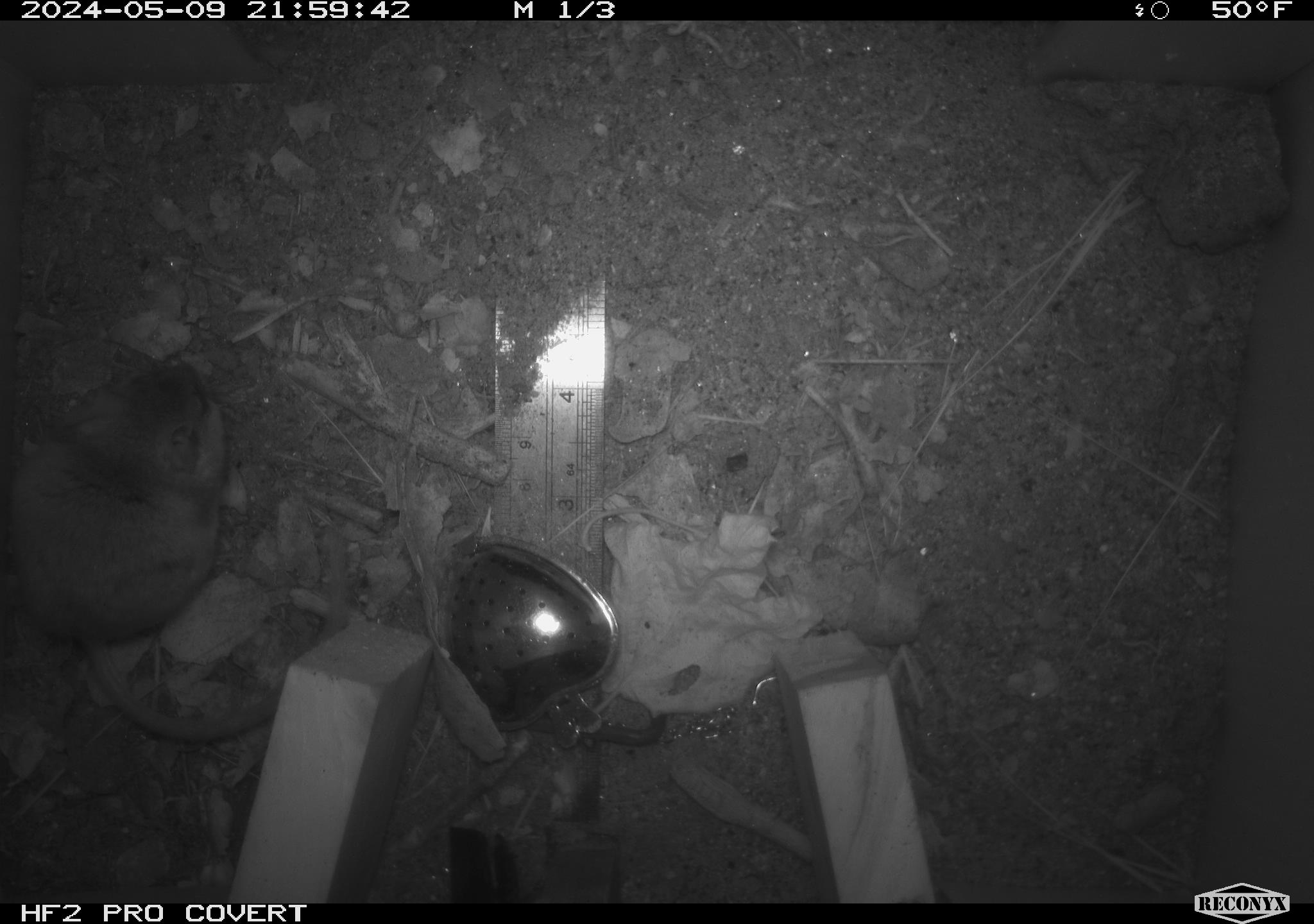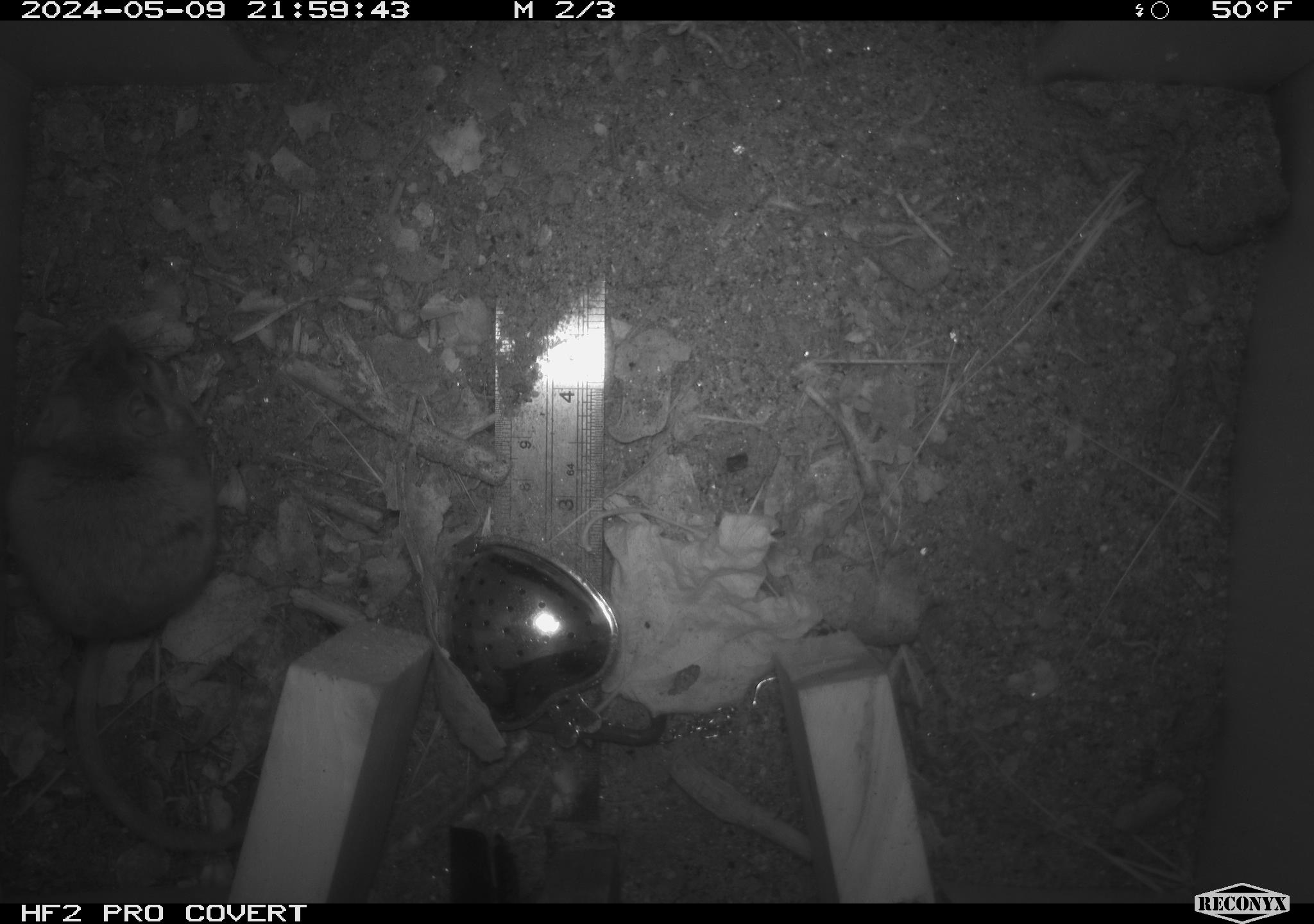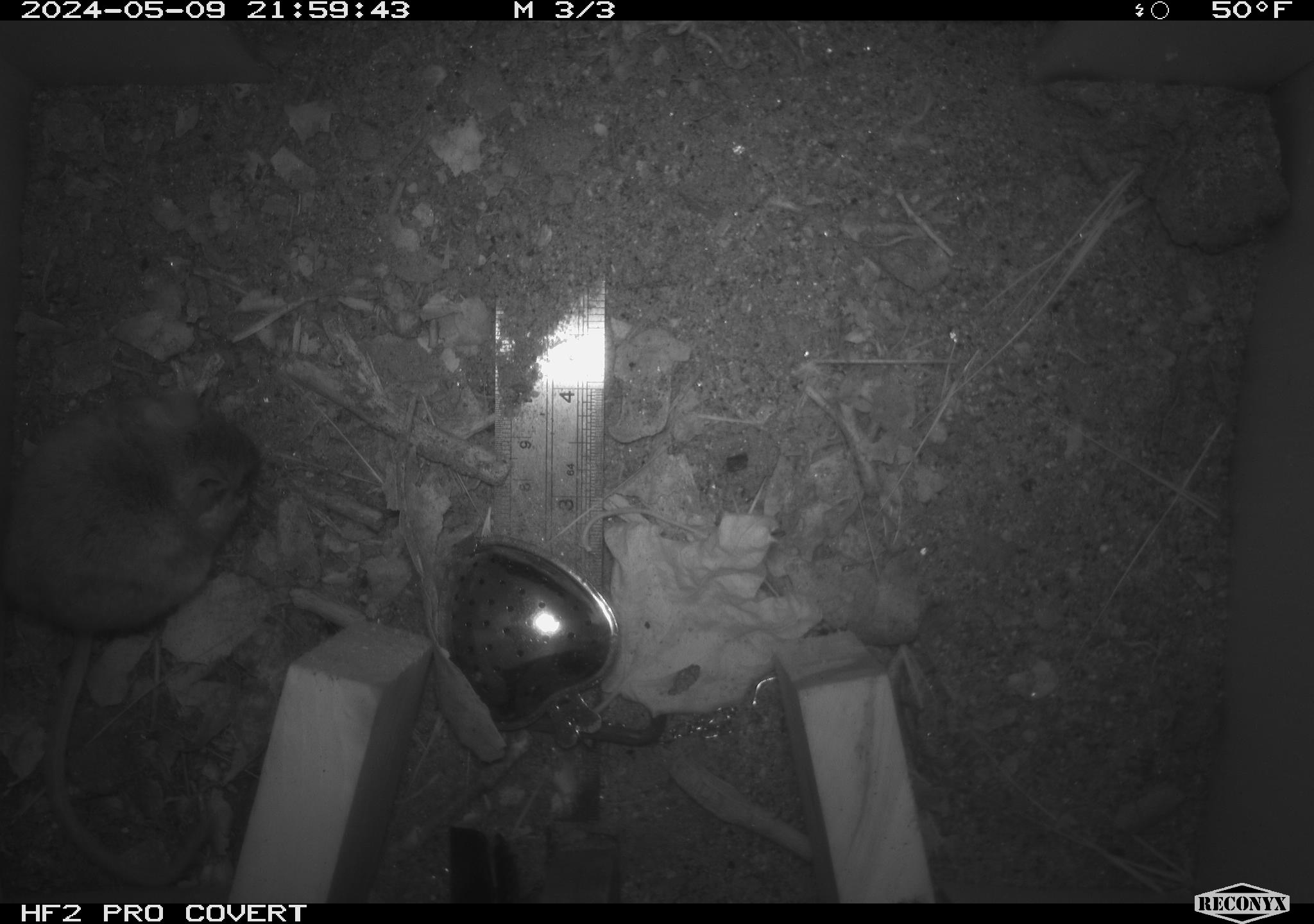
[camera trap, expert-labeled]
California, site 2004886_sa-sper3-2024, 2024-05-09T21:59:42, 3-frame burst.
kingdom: Animalia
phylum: Chordata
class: Mammalia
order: Rodentia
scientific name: Rodentia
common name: mouse species